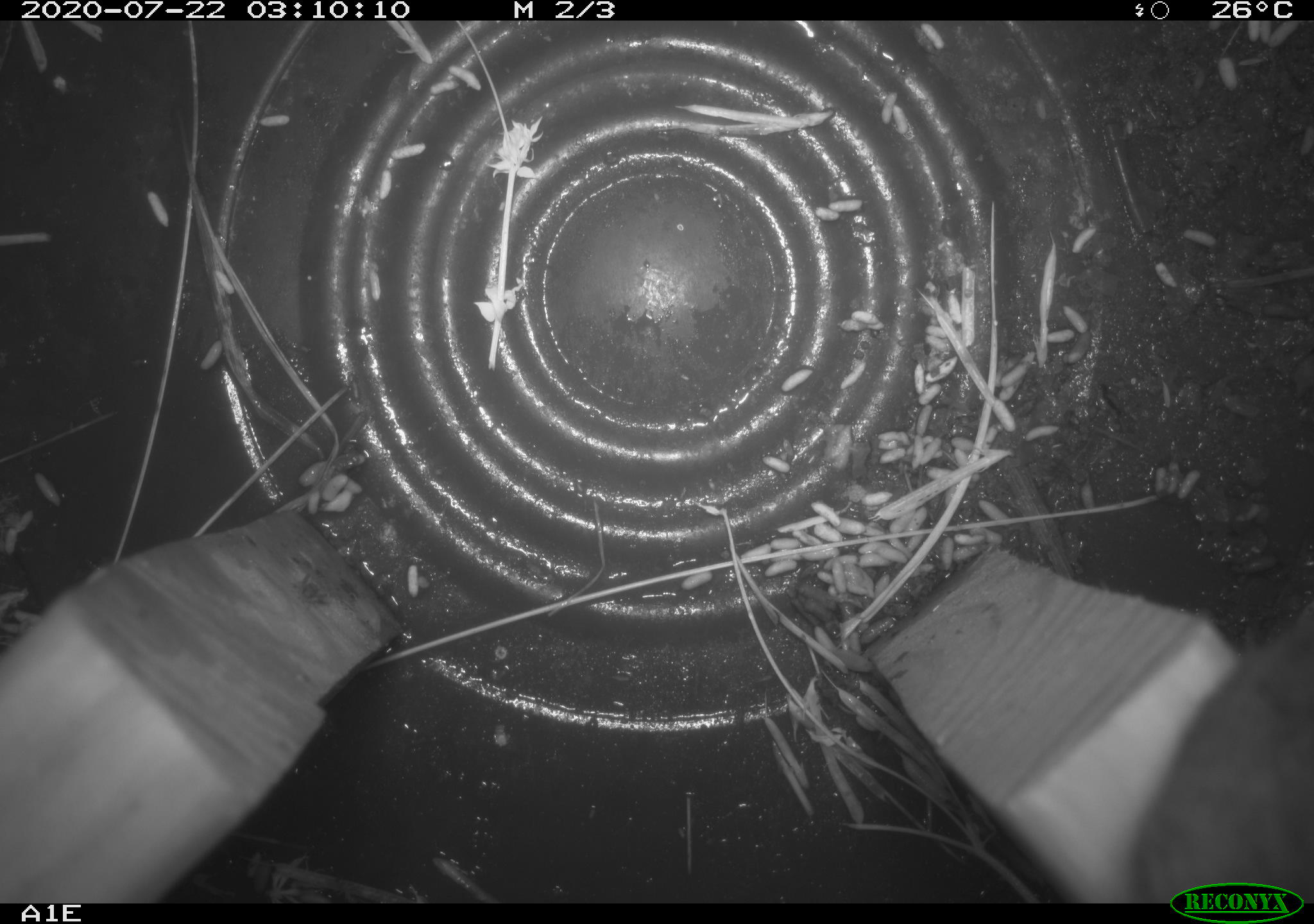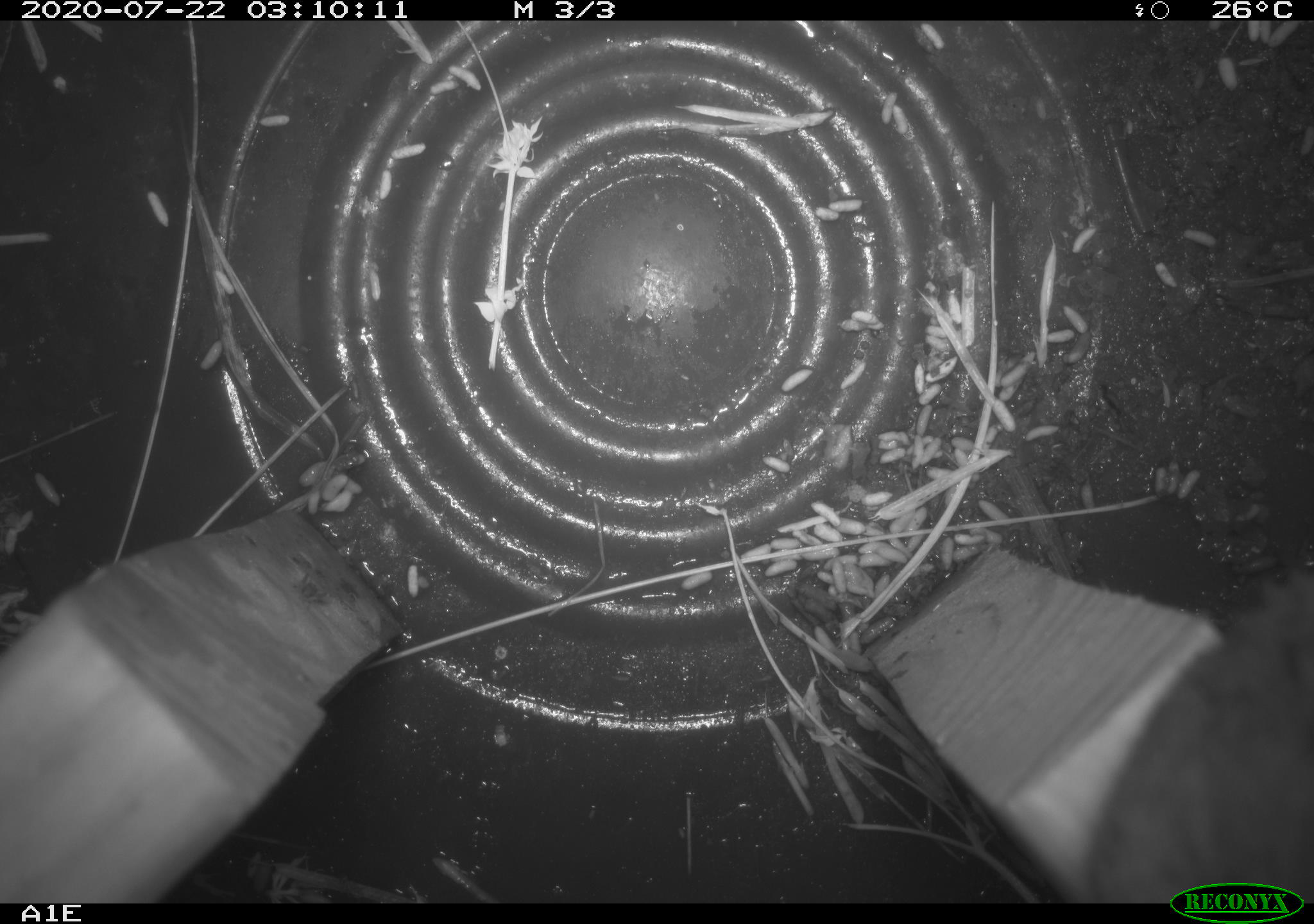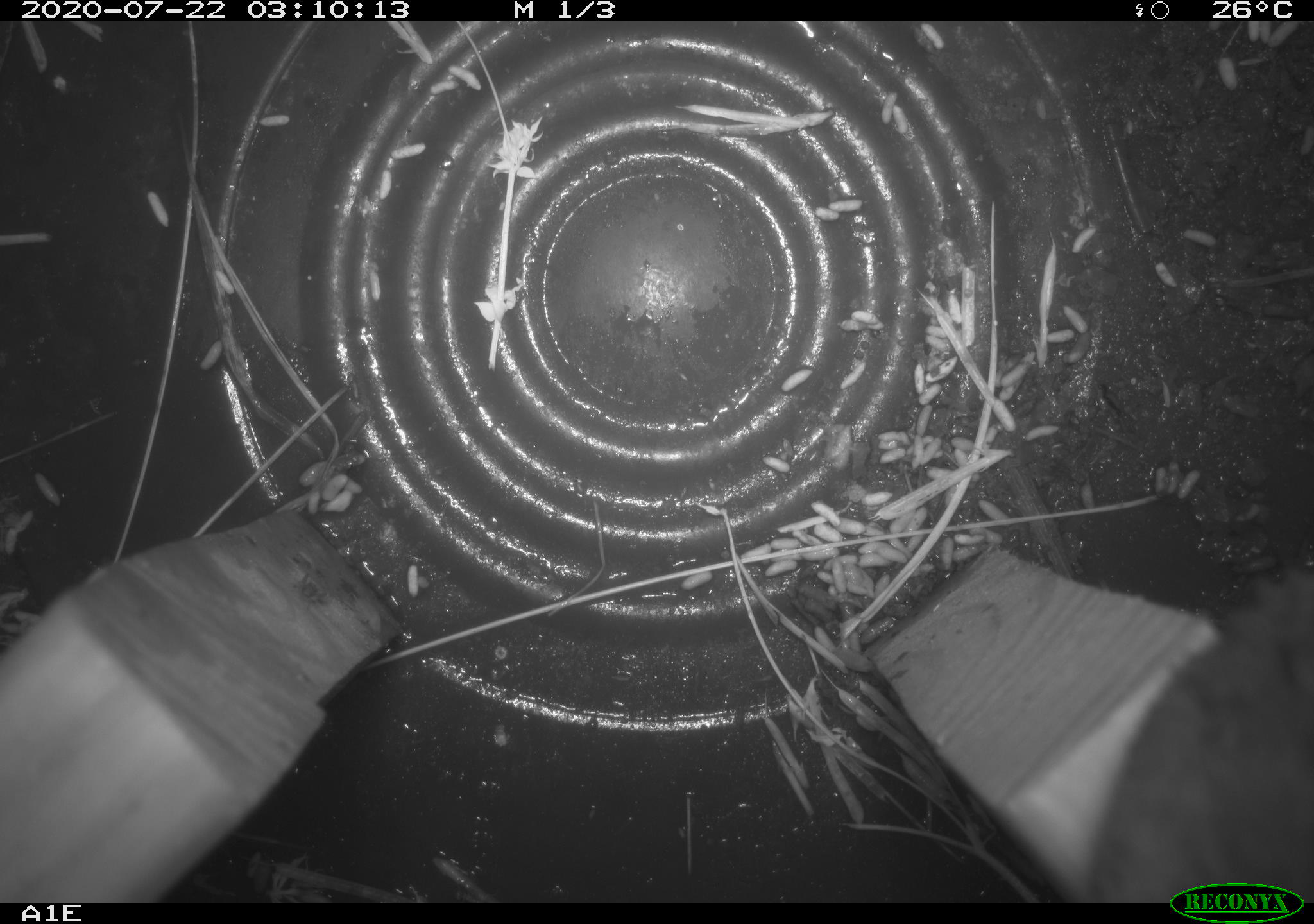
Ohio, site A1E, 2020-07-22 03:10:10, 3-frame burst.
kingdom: Animalia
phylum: Chordata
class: Mammalia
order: Rodentia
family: Cricetidae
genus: Peromyscus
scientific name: Peromyscus leucopus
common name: white-footed mouse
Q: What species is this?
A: White-footed mouse (Peromyscus leucopus).